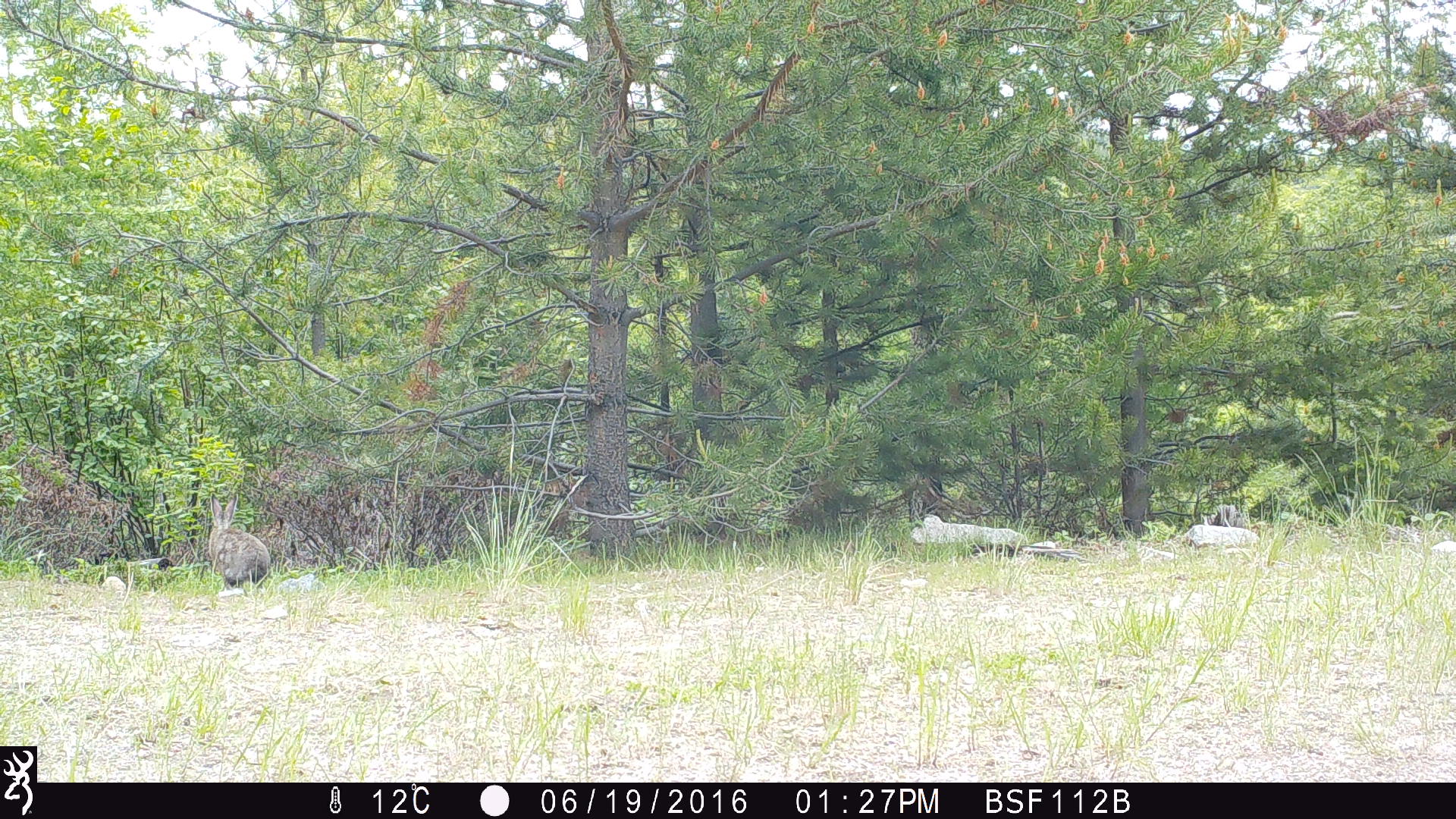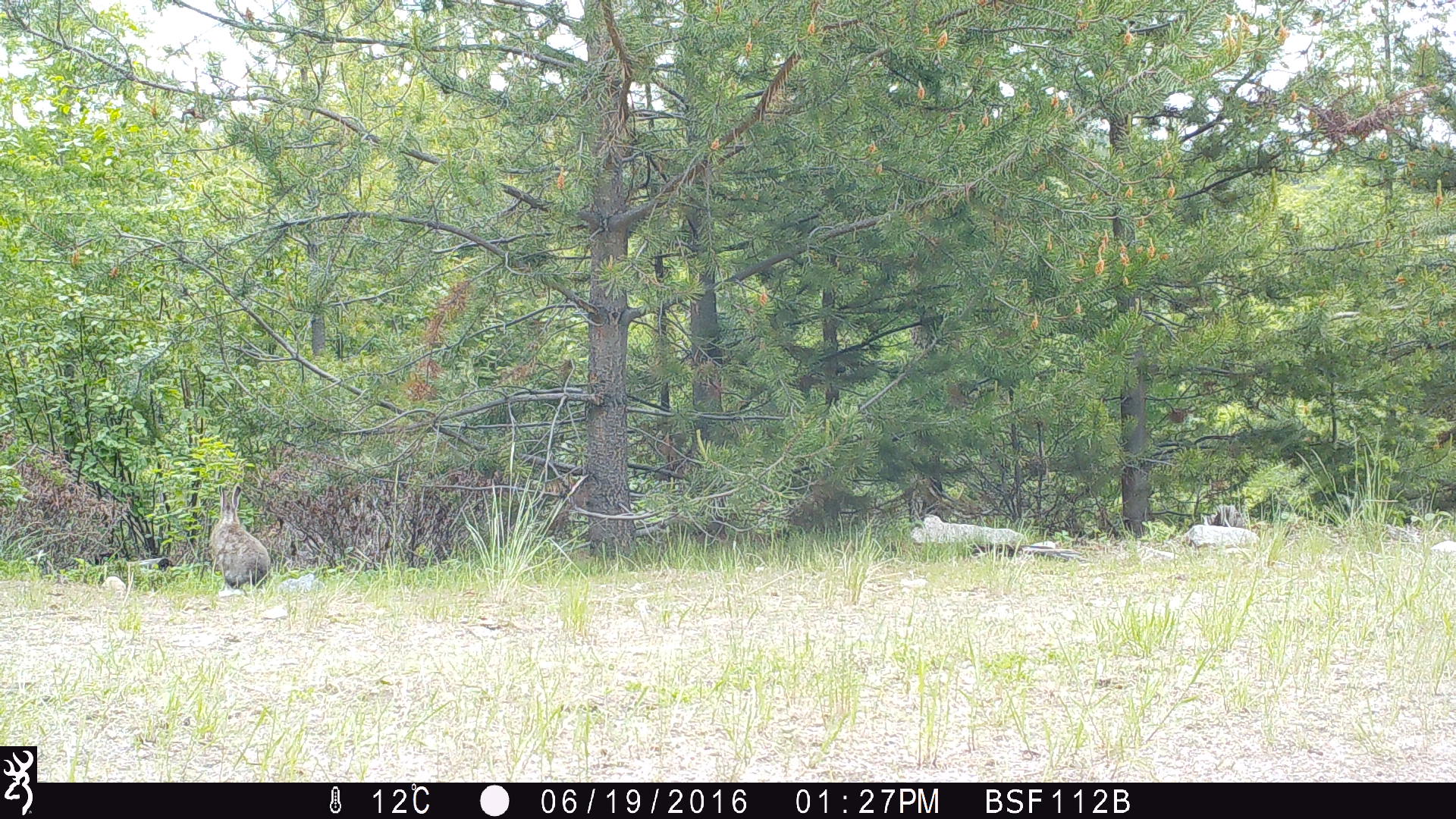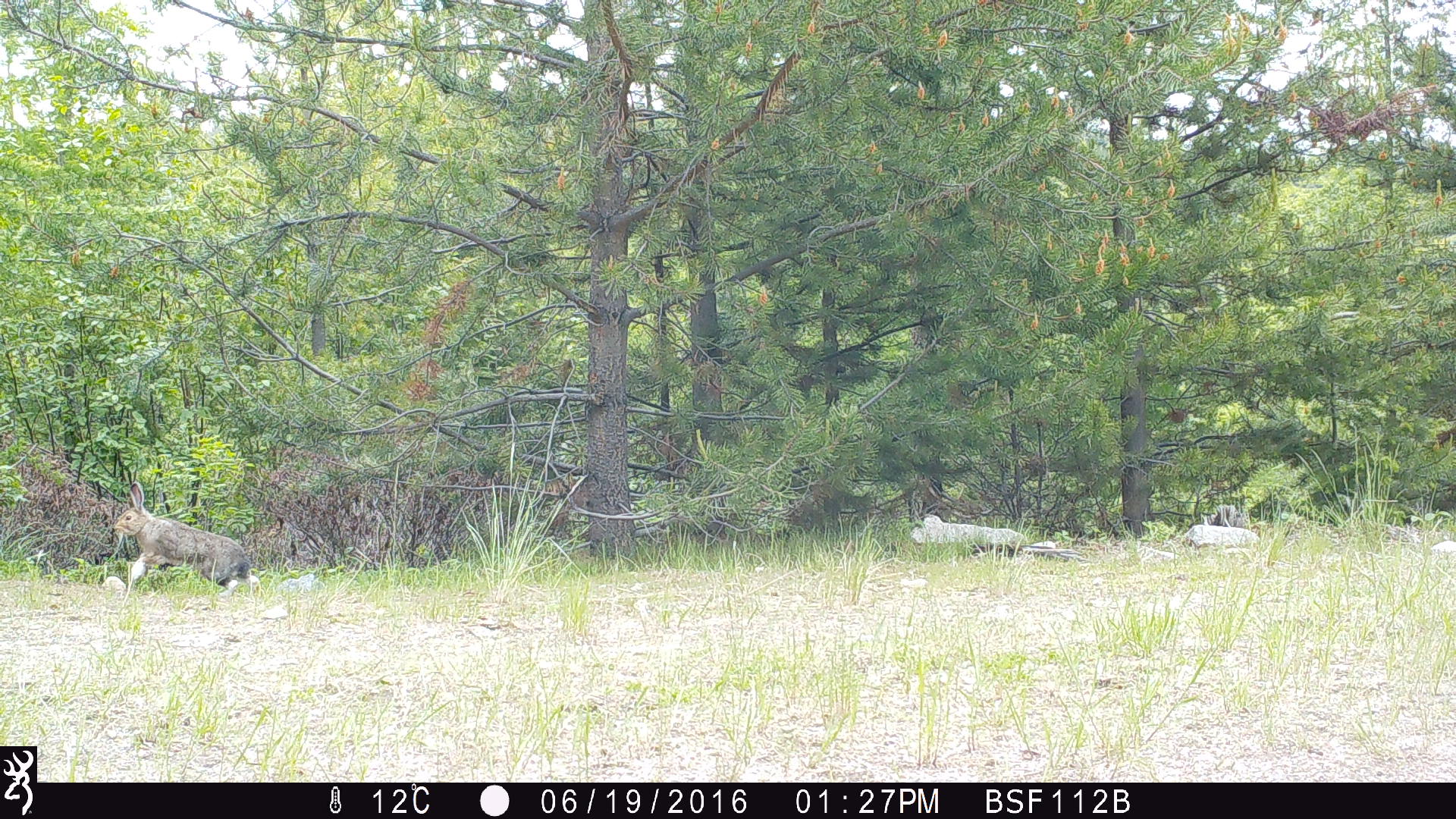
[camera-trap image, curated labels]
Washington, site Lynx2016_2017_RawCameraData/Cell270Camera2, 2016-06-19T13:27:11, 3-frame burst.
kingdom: Animalia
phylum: Chordata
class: Mammalia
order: Lagomorpha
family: Leporidae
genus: Lepus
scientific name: Lepus americanus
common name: snowshoe hare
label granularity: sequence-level